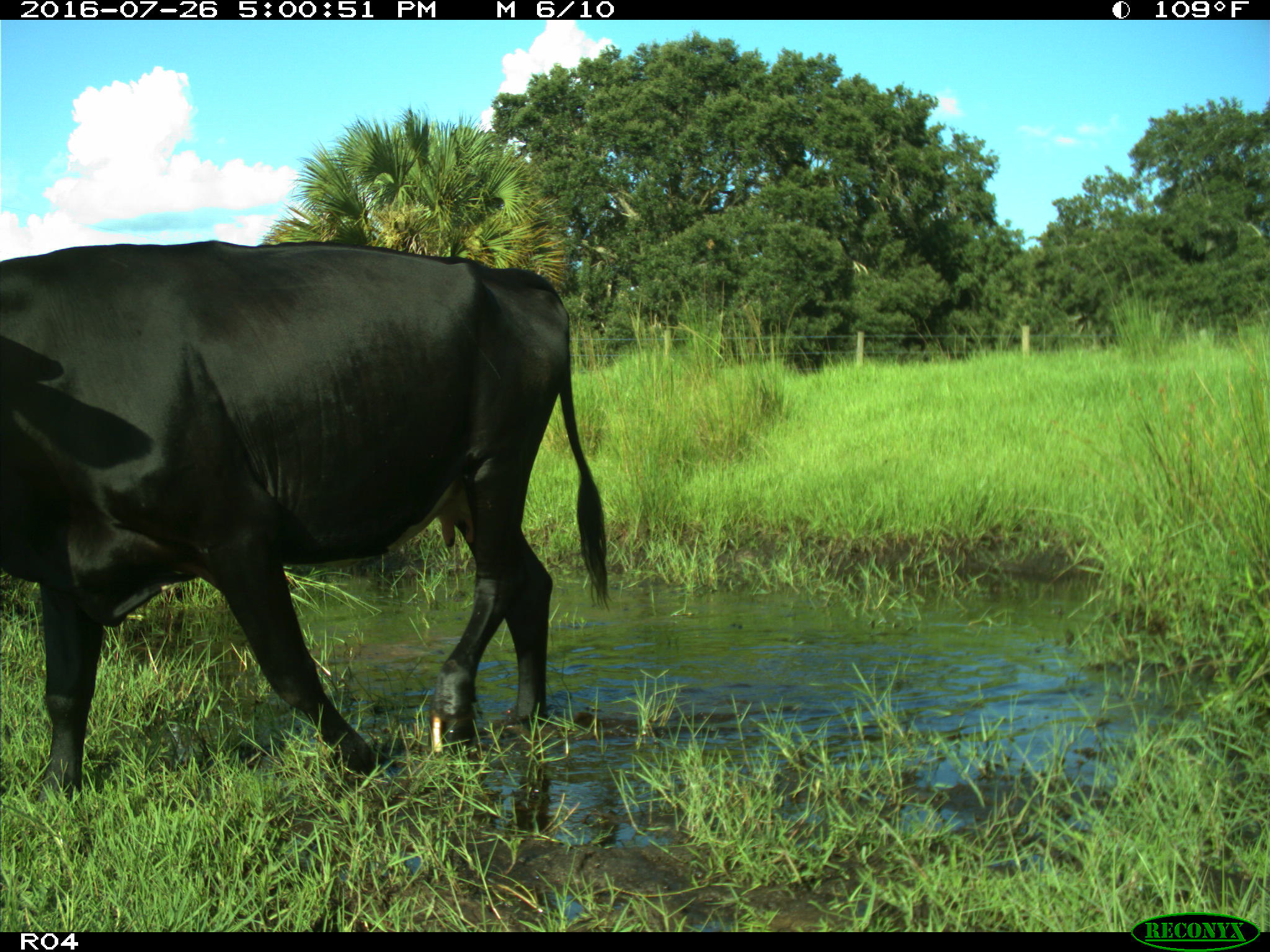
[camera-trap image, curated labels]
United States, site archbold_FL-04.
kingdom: Animalia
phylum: Chordata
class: Mammalia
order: Artiodactyla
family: Bovidae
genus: Bos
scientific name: Bos taurus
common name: domestic cow